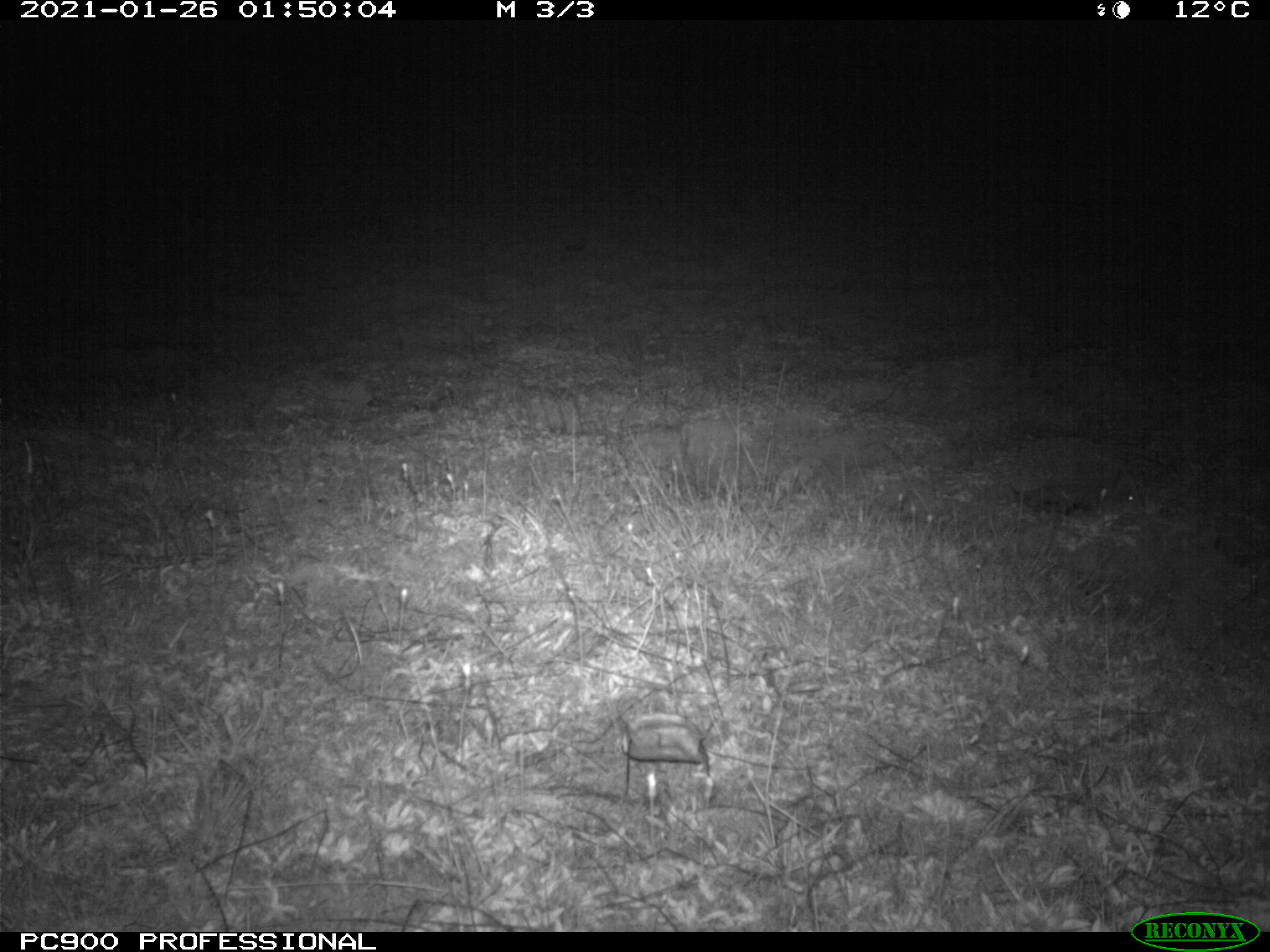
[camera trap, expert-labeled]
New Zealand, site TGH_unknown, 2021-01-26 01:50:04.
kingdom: Animalia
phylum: Chordata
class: Mammalia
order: Eulipotyphla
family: Erinaceidae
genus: Erinaceus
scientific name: Erinaceus europaeus europaeus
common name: european hedgehog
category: hedgehog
Hedgehog (european hedgehog) (Erinaceus europaeus europaeus).